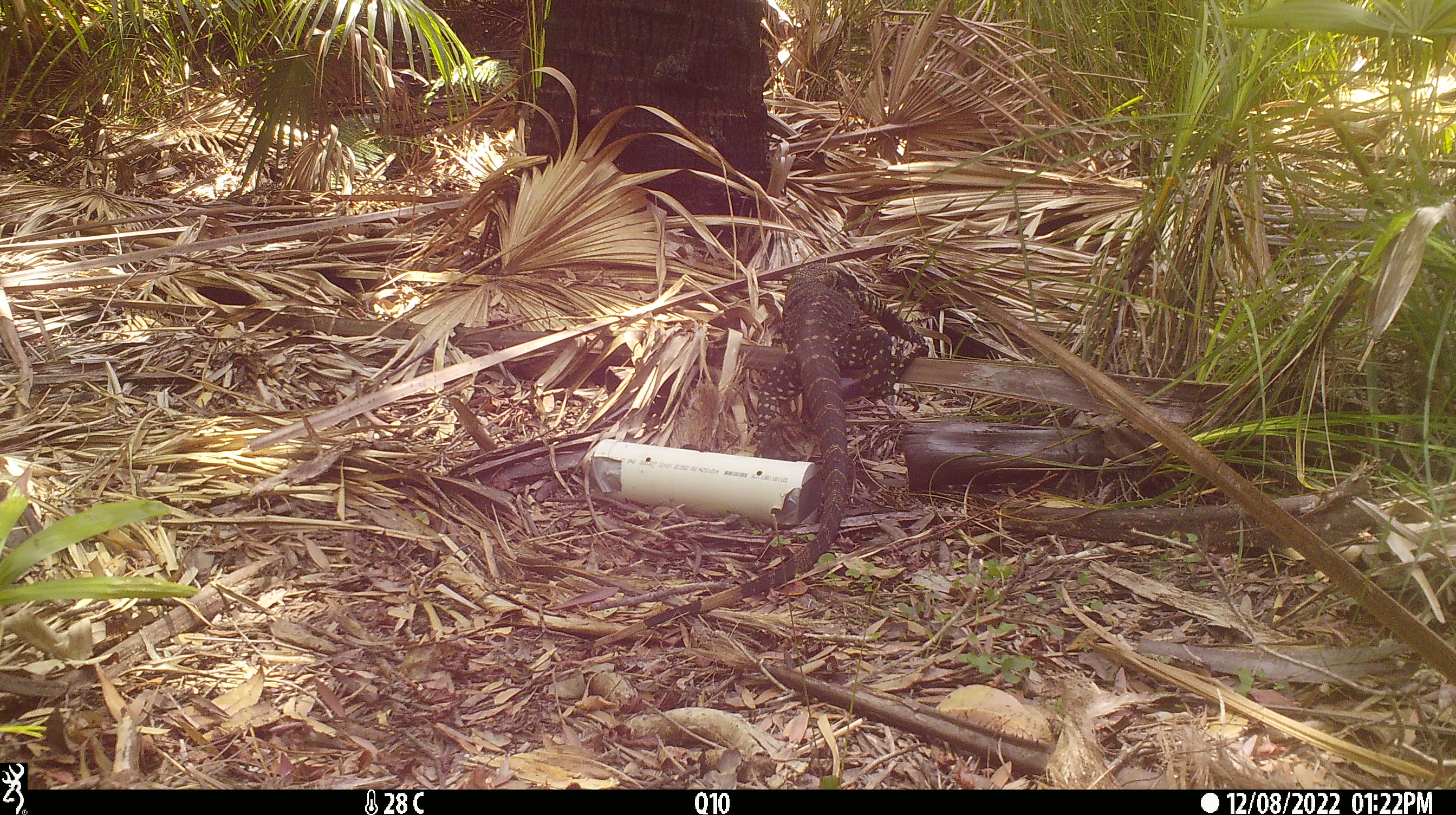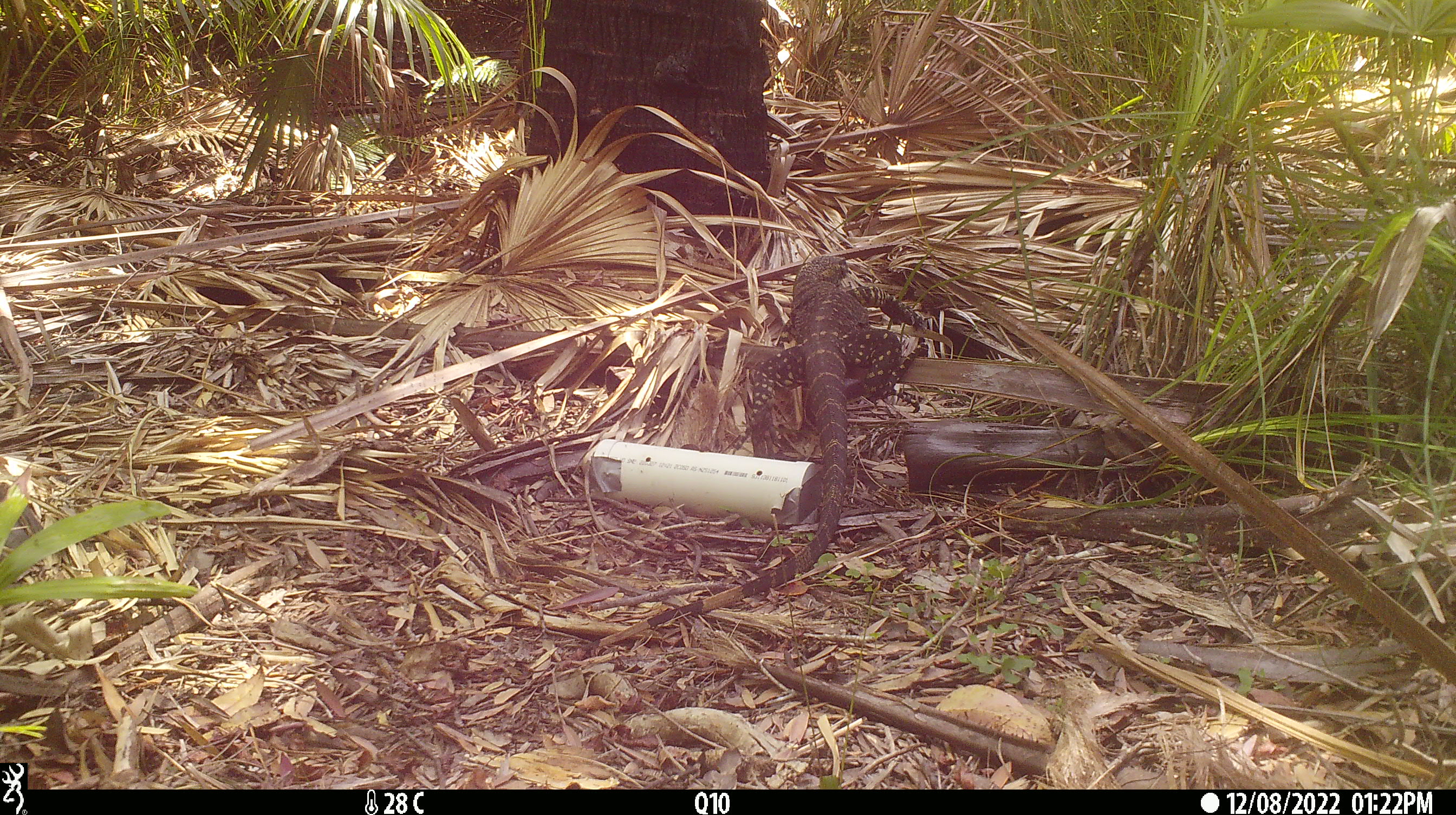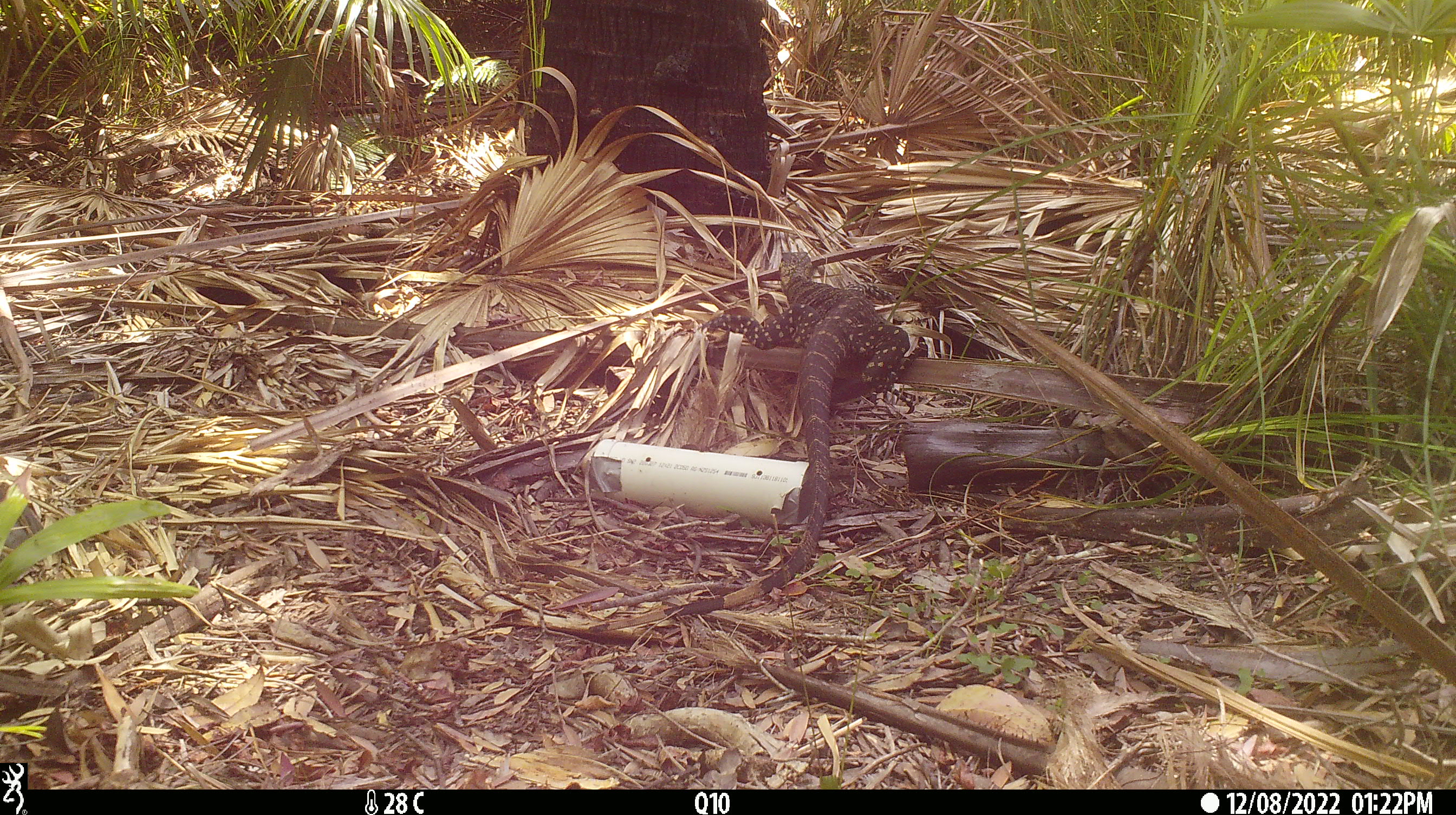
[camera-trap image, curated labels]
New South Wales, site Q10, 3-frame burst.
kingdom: Animalia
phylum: Chordata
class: Reptilia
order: Squamata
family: Varanidae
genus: Varanus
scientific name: Varanus varius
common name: lace monitor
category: goanna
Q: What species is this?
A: Goanna (lace monitor) (Varanus varius).